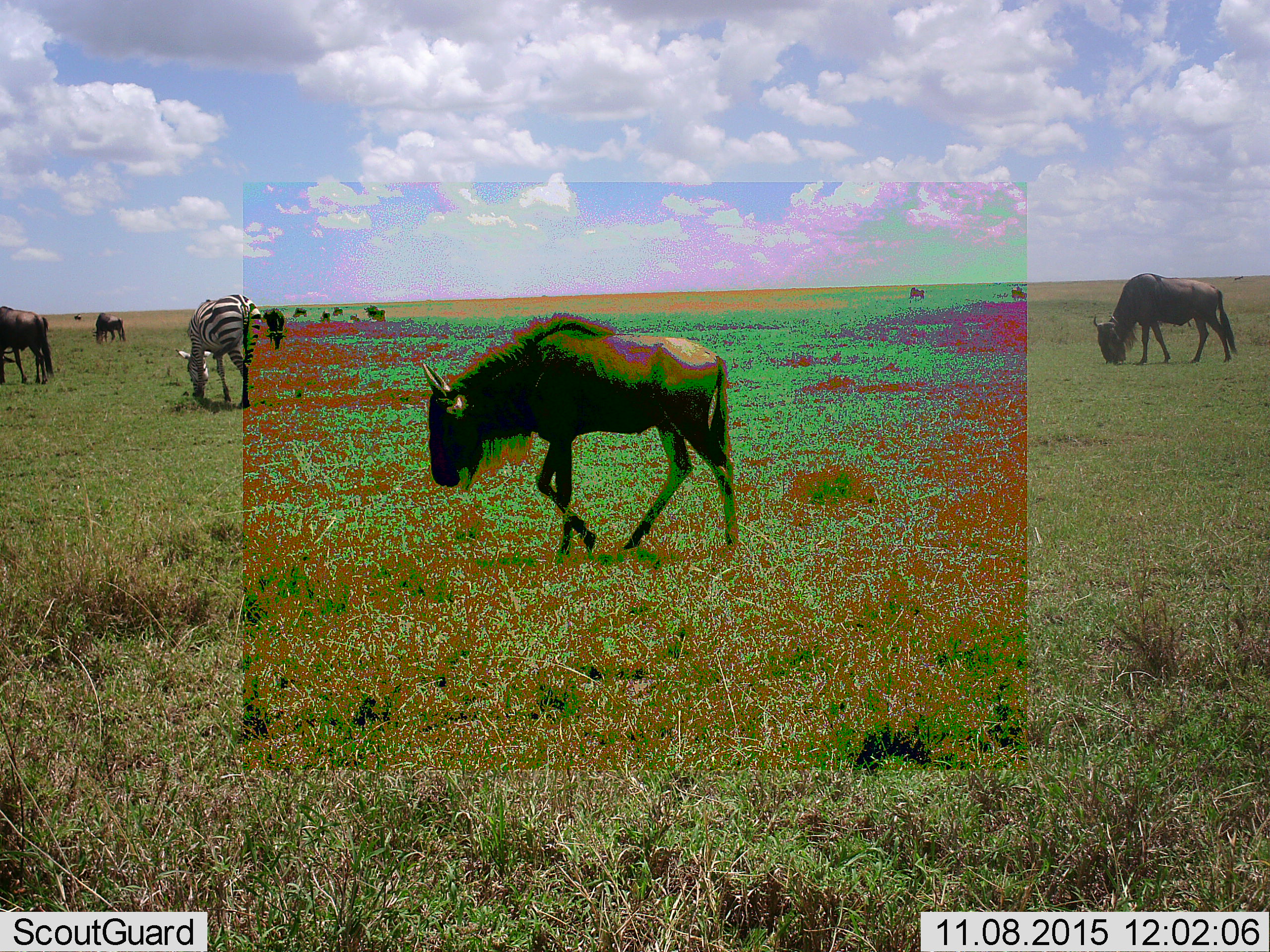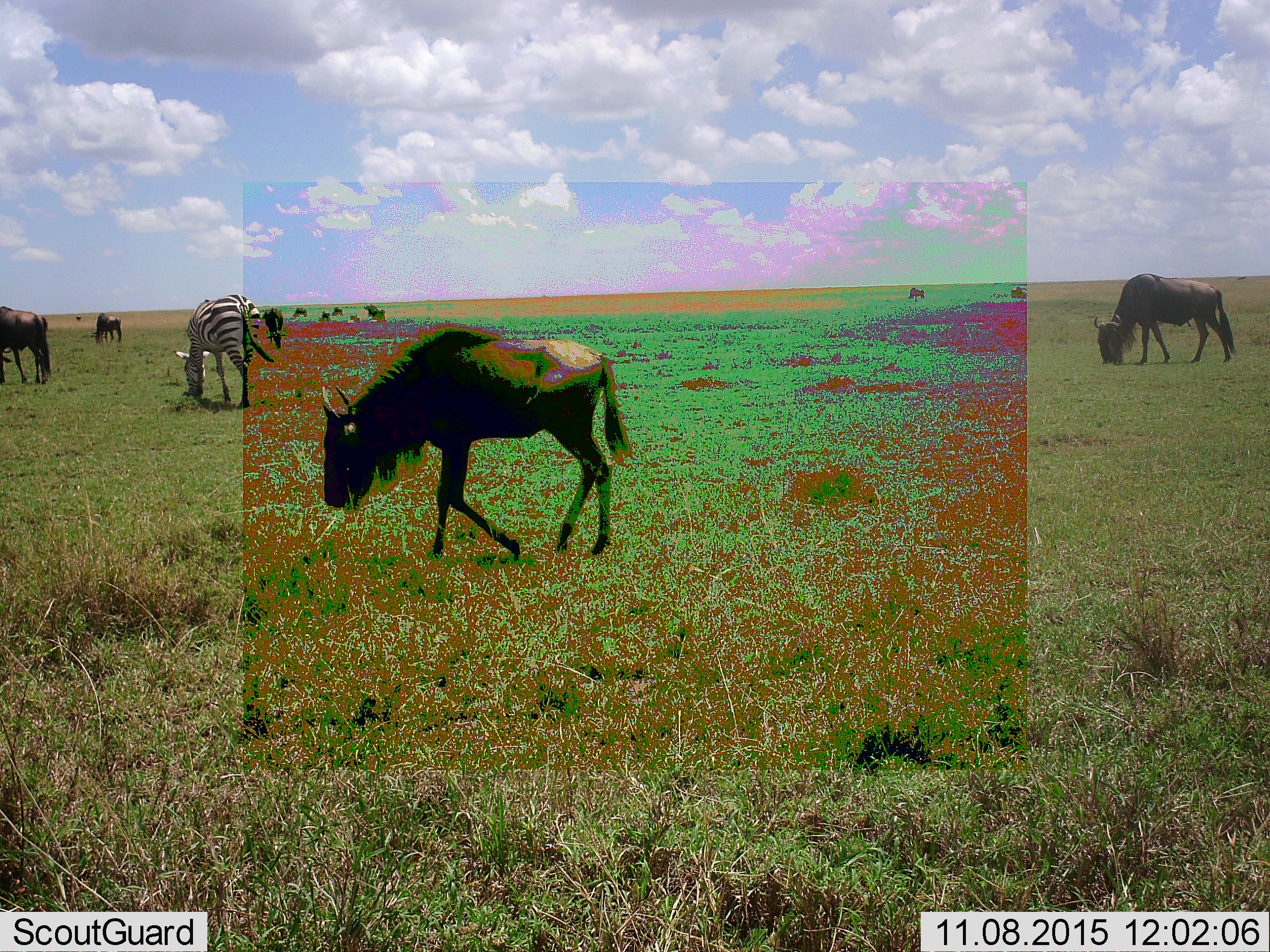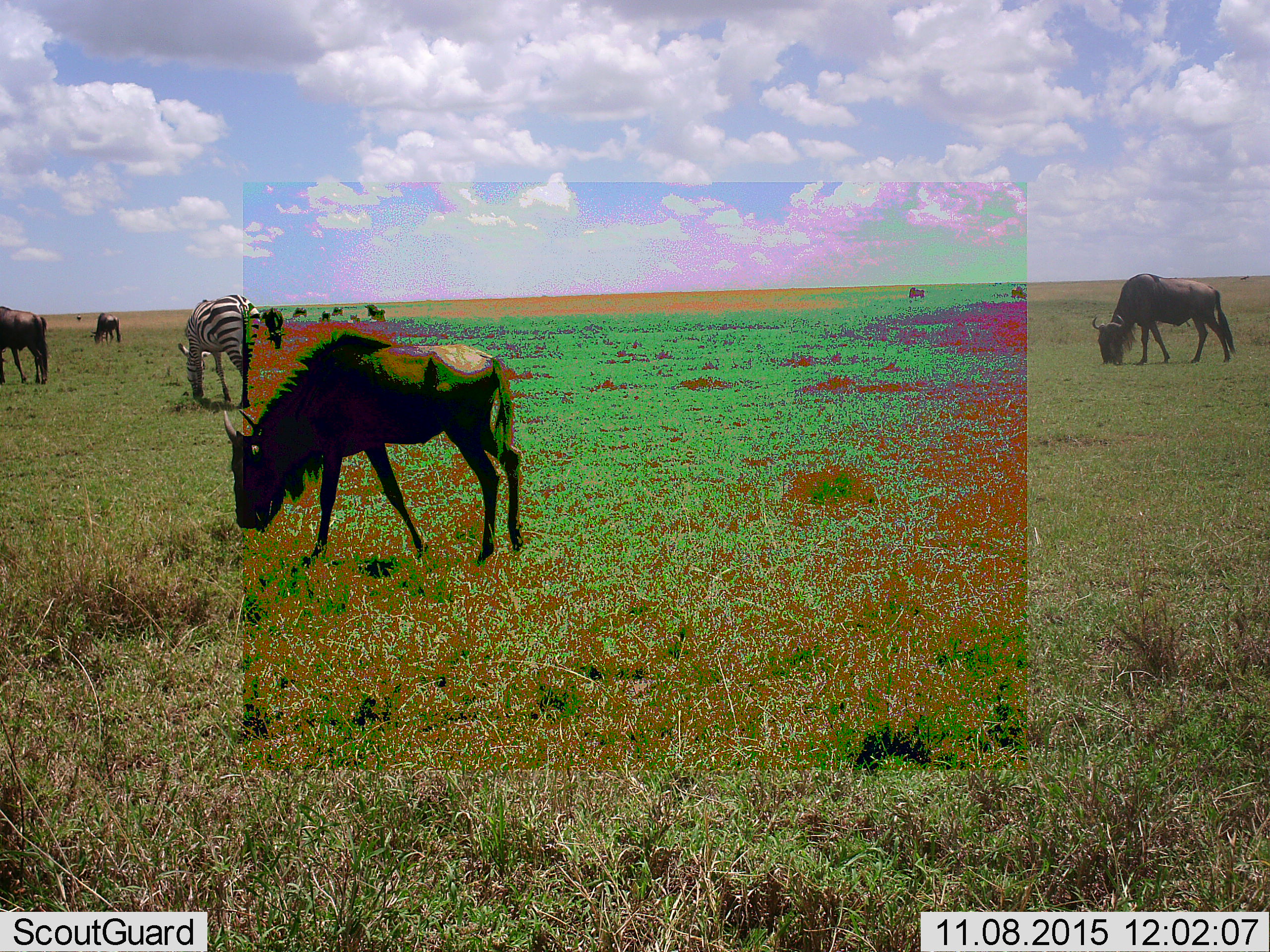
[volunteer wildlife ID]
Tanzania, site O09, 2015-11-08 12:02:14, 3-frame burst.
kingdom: Animalia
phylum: Chordata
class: Mammalia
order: Artiodactyla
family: Bovidae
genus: Connochaetes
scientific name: Connochaetes taurinus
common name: blue wildebeest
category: wildebeest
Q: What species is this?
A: Wildebeest (blue wildebeest) (Connochaetes taurinus).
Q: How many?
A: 11-50.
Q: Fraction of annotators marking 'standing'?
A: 22%.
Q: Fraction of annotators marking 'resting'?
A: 11%.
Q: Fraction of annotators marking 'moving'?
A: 67%.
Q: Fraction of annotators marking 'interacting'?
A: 0%.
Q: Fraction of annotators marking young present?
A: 11%.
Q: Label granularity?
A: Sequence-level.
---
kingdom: Animalia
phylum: Chordata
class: Mammalia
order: Perissodactyla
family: Equidae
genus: Equus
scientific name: Equus quagga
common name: plains zebra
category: zebra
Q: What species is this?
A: Zebra (plains zebra) (Equus quagga).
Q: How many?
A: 1.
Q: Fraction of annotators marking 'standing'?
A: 17%.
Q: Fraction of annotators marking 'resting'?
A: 0%.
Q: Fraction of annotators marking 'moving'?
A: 0%.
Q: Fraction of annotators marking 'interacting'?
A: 0%.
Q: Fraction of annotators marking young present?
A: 0%.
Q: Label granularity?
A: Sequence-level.